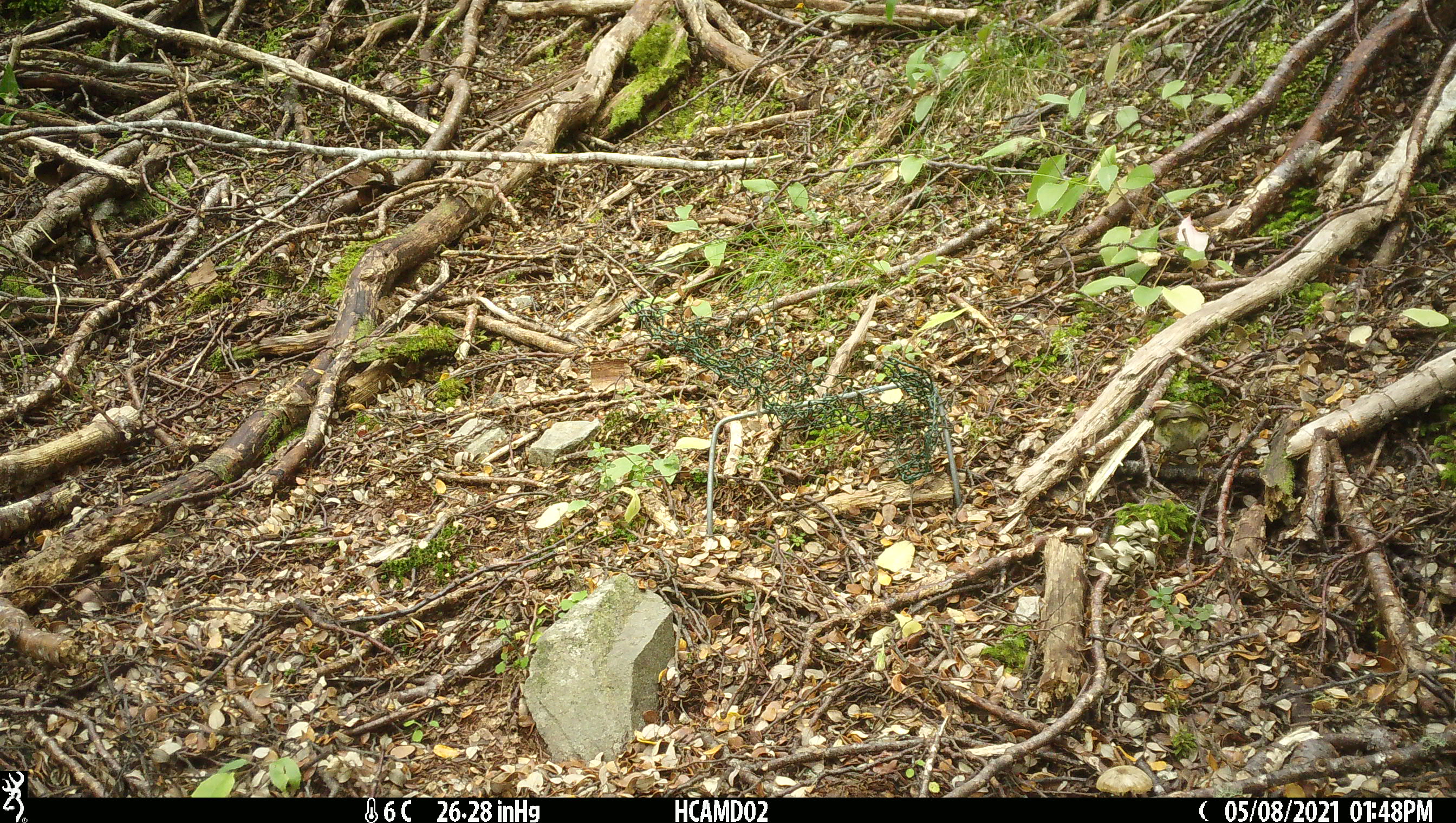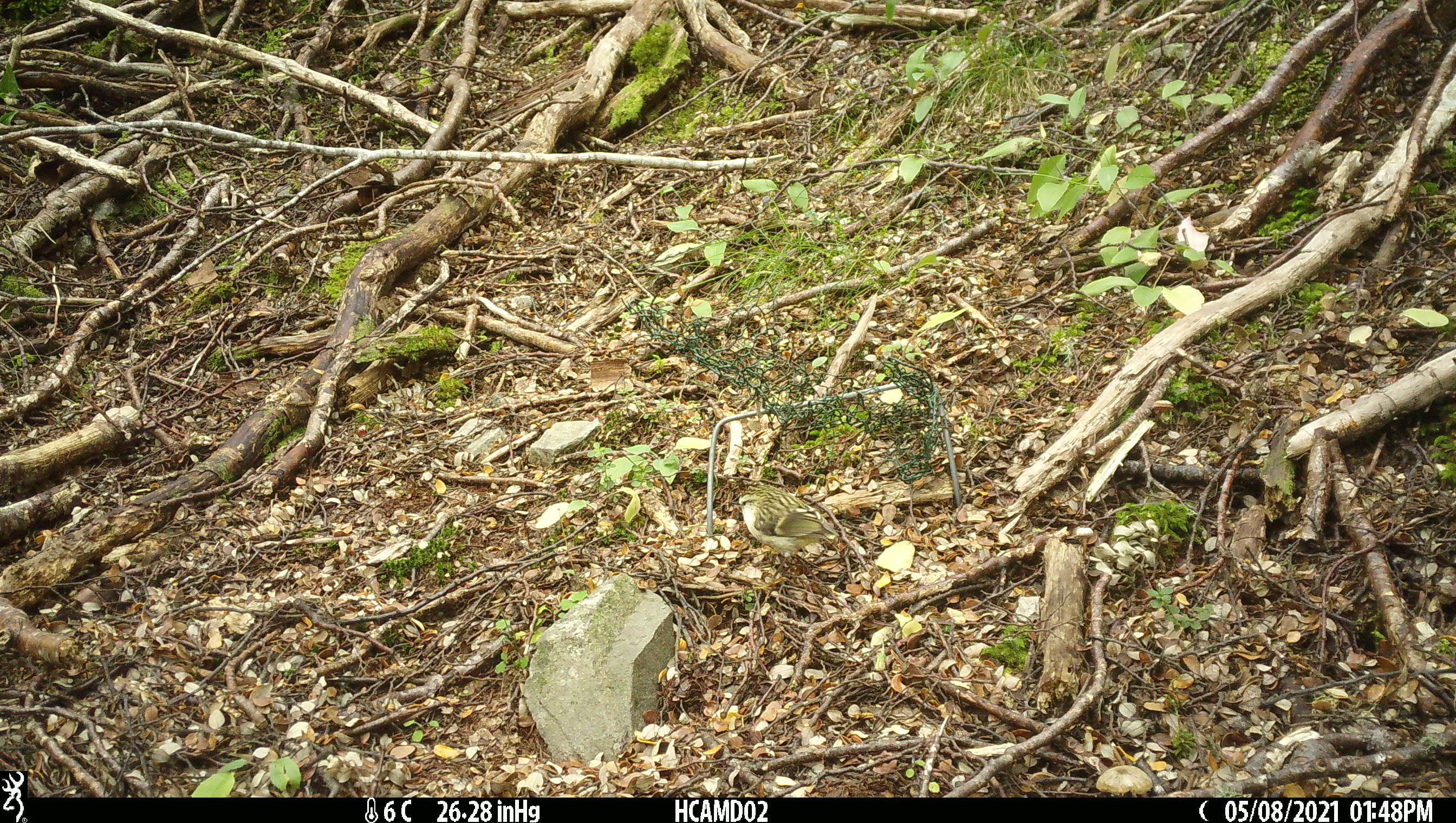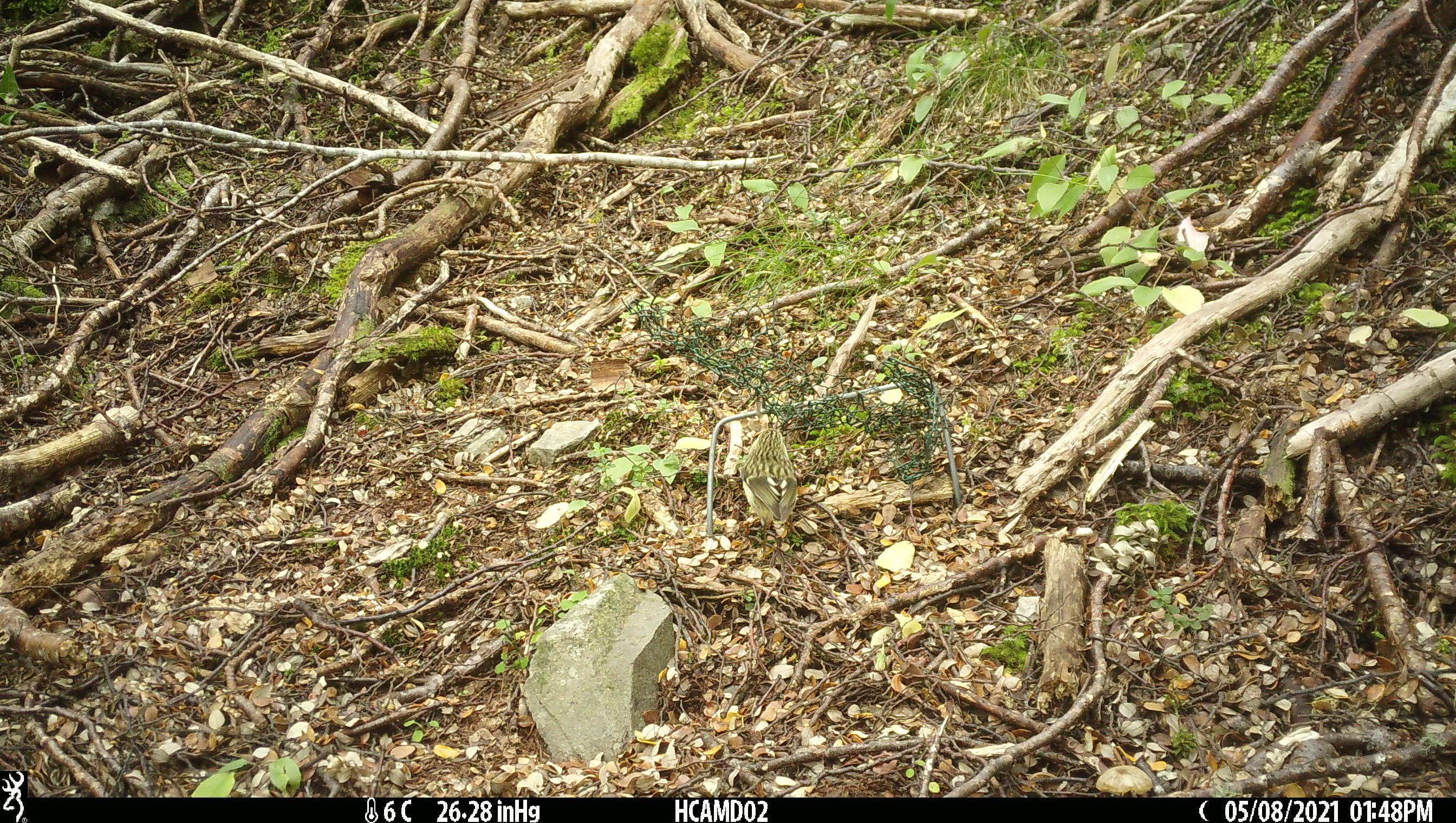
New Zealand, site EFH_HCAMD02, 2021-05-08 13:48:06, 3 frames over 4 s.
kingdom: Animalia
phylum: Chordata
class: Aves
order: Passeriformes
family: Acanthisittidae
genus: Acanthisitta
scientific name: Acanthisitta chloris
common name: rifleman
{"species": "rifleman (Acanthisitta chloris)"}